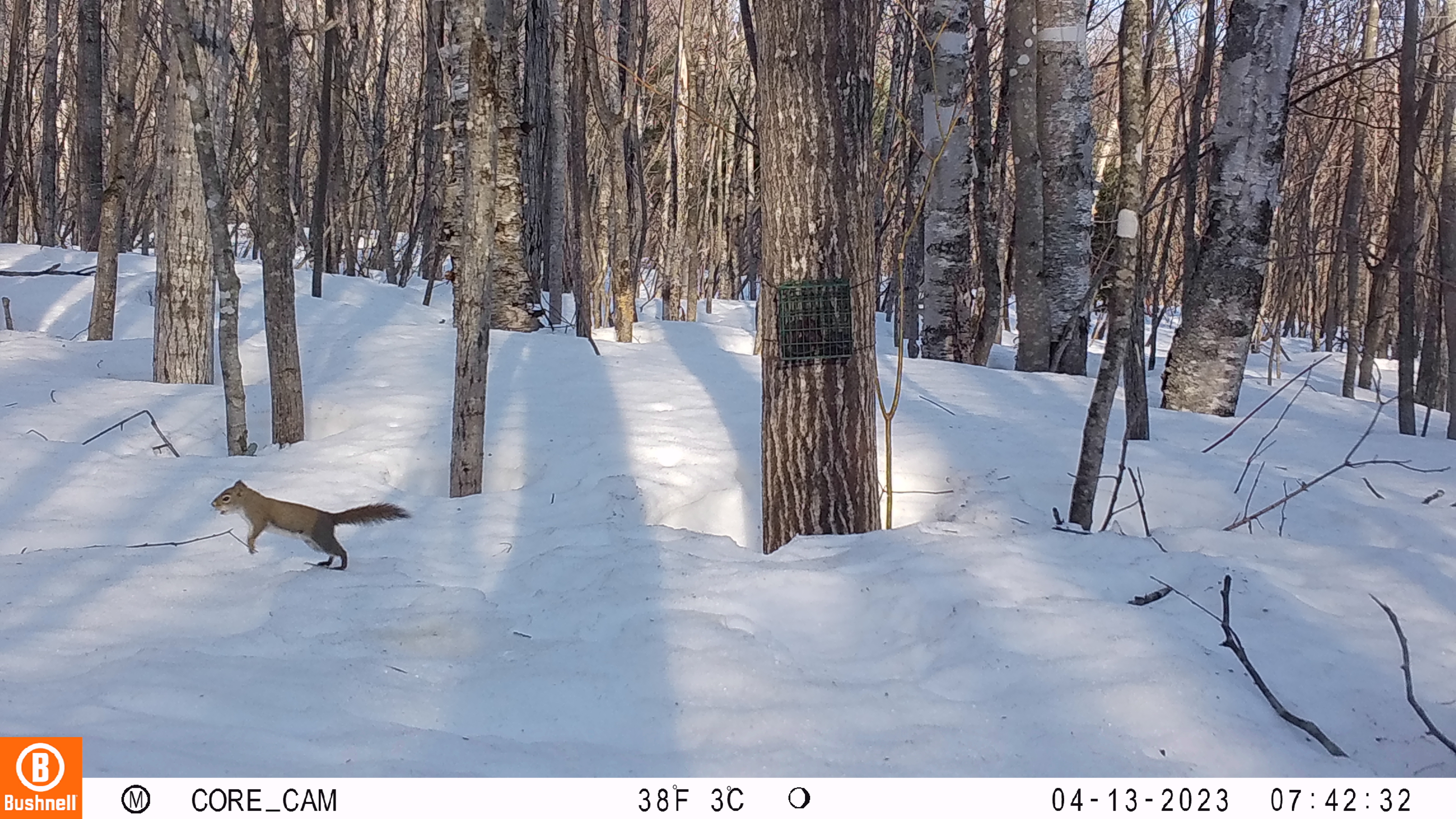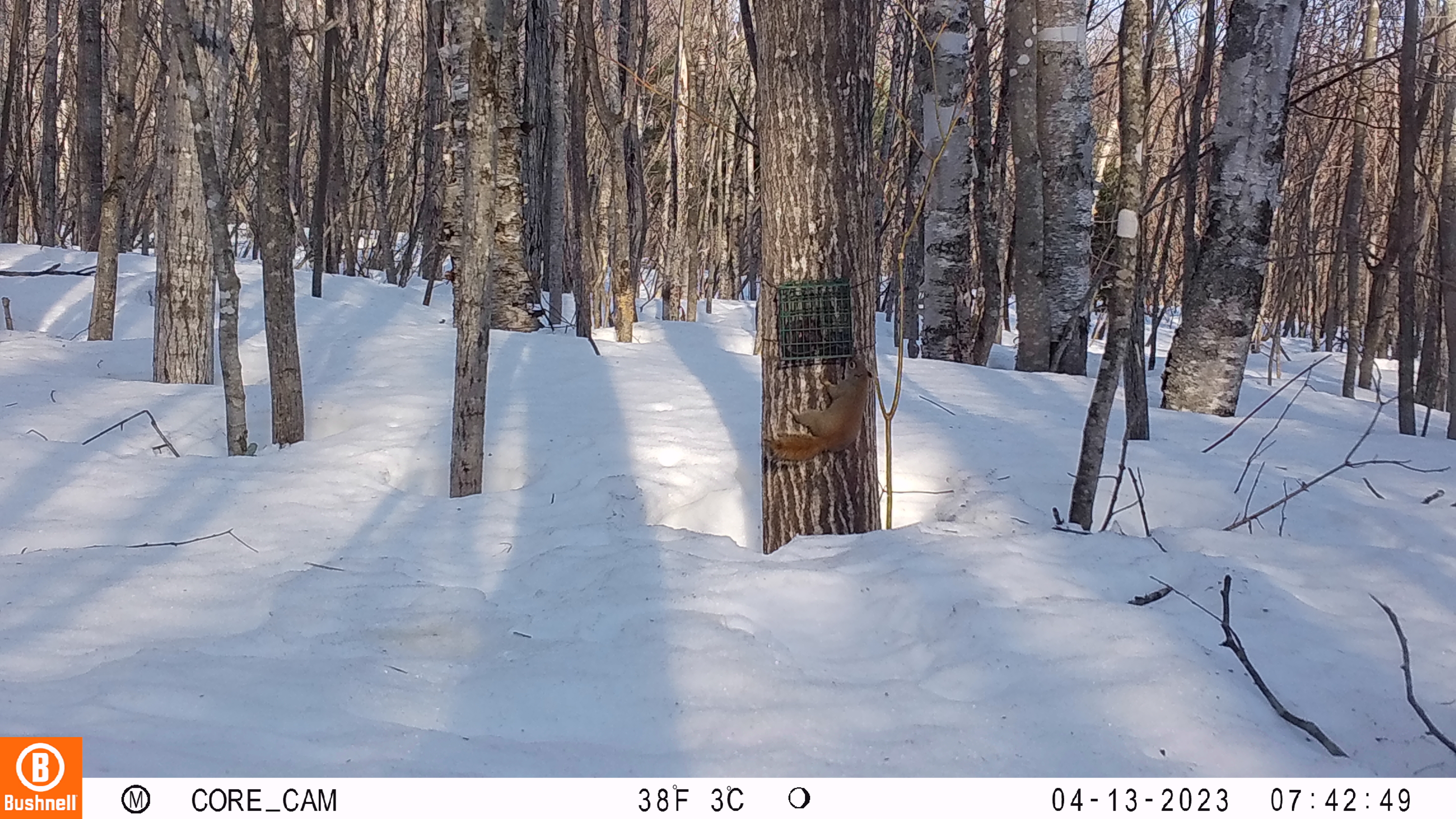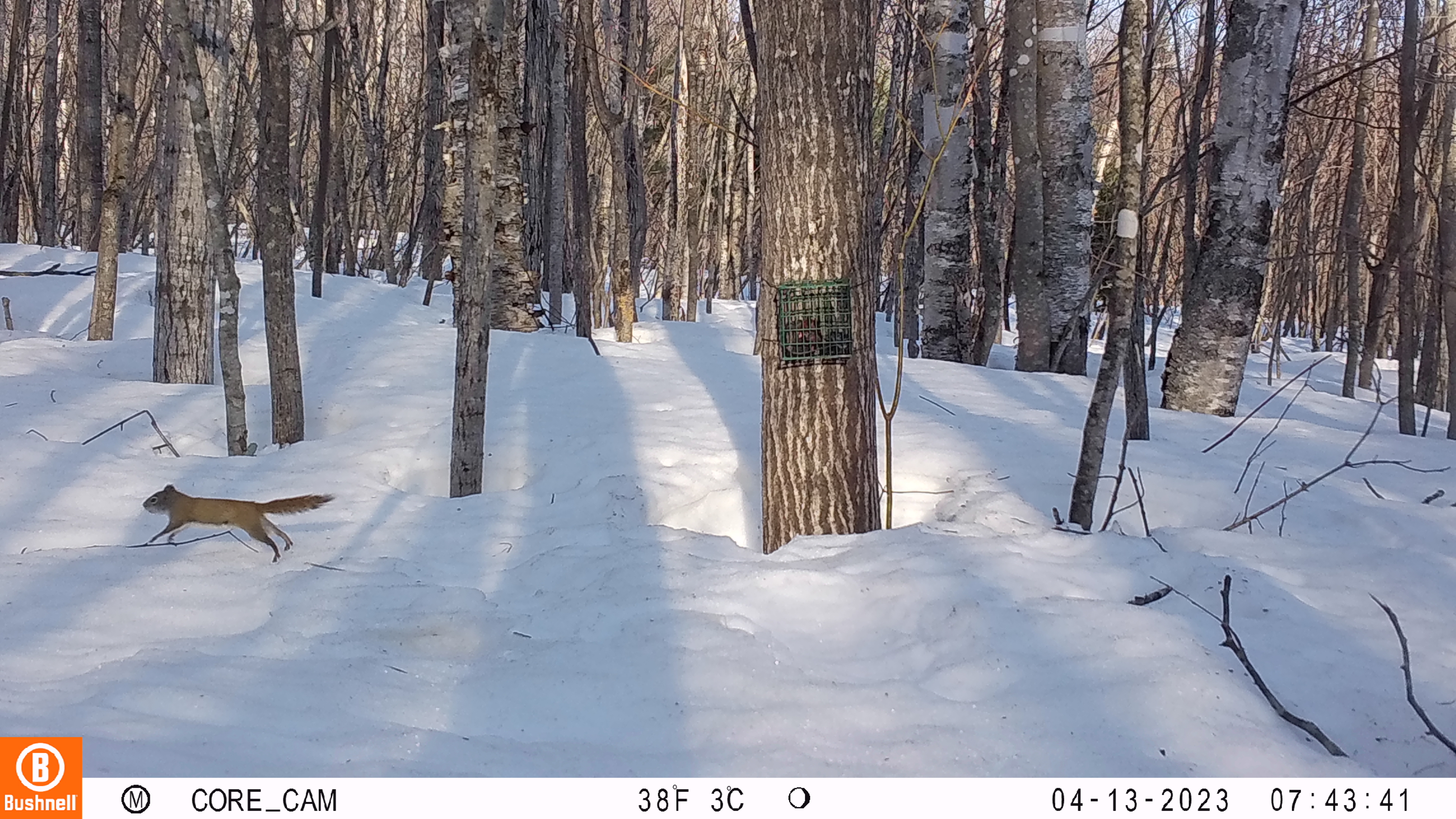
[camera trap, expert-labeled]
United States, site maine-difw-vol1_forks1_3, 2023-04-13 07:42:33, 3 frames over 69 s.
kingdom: Animalia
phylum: Chordata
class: Mammalia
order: Rodentia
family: Sciuridae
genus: Tamiasciurus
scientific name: Tamiasciurus hudsonicus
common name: red squirrel